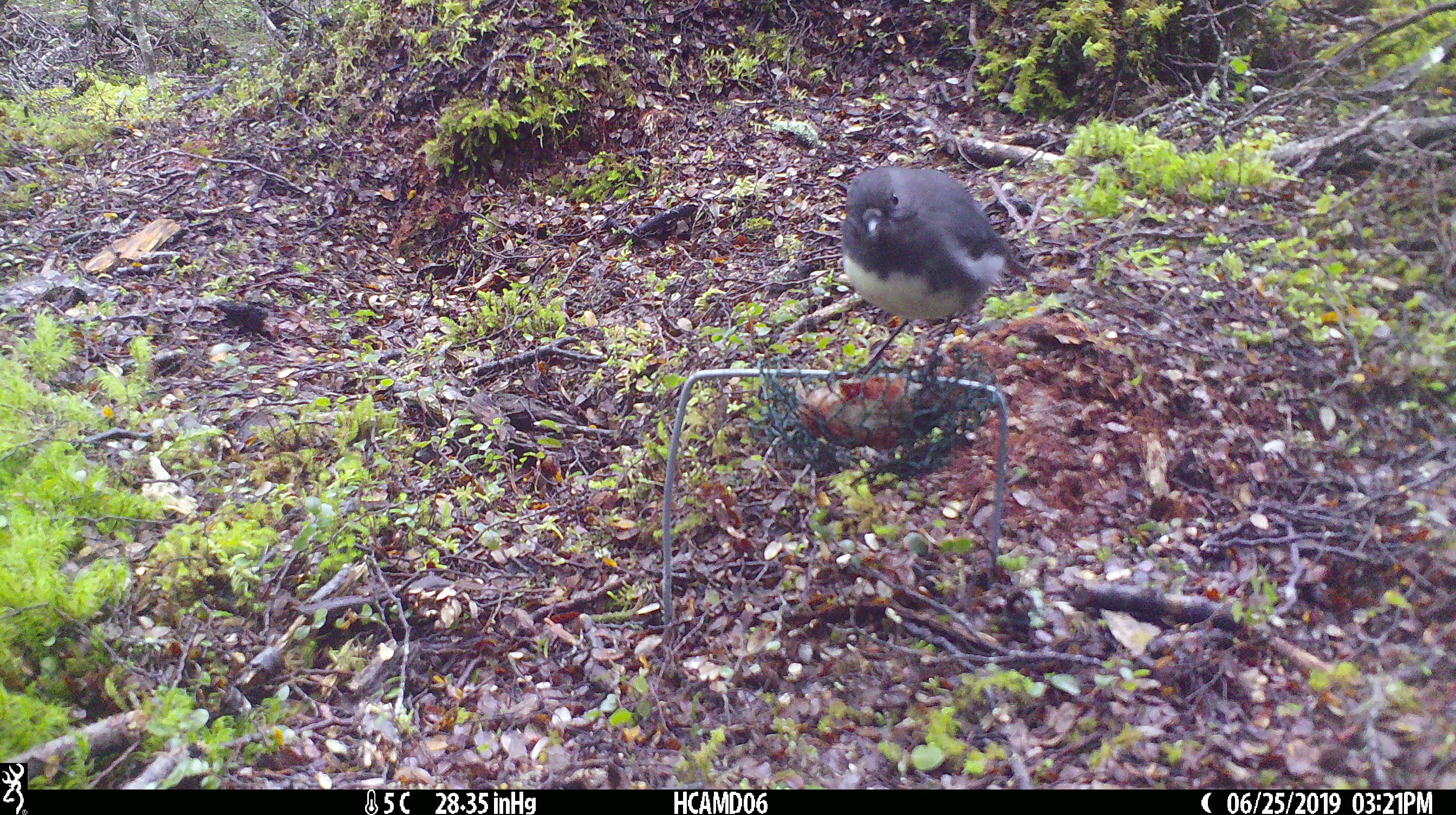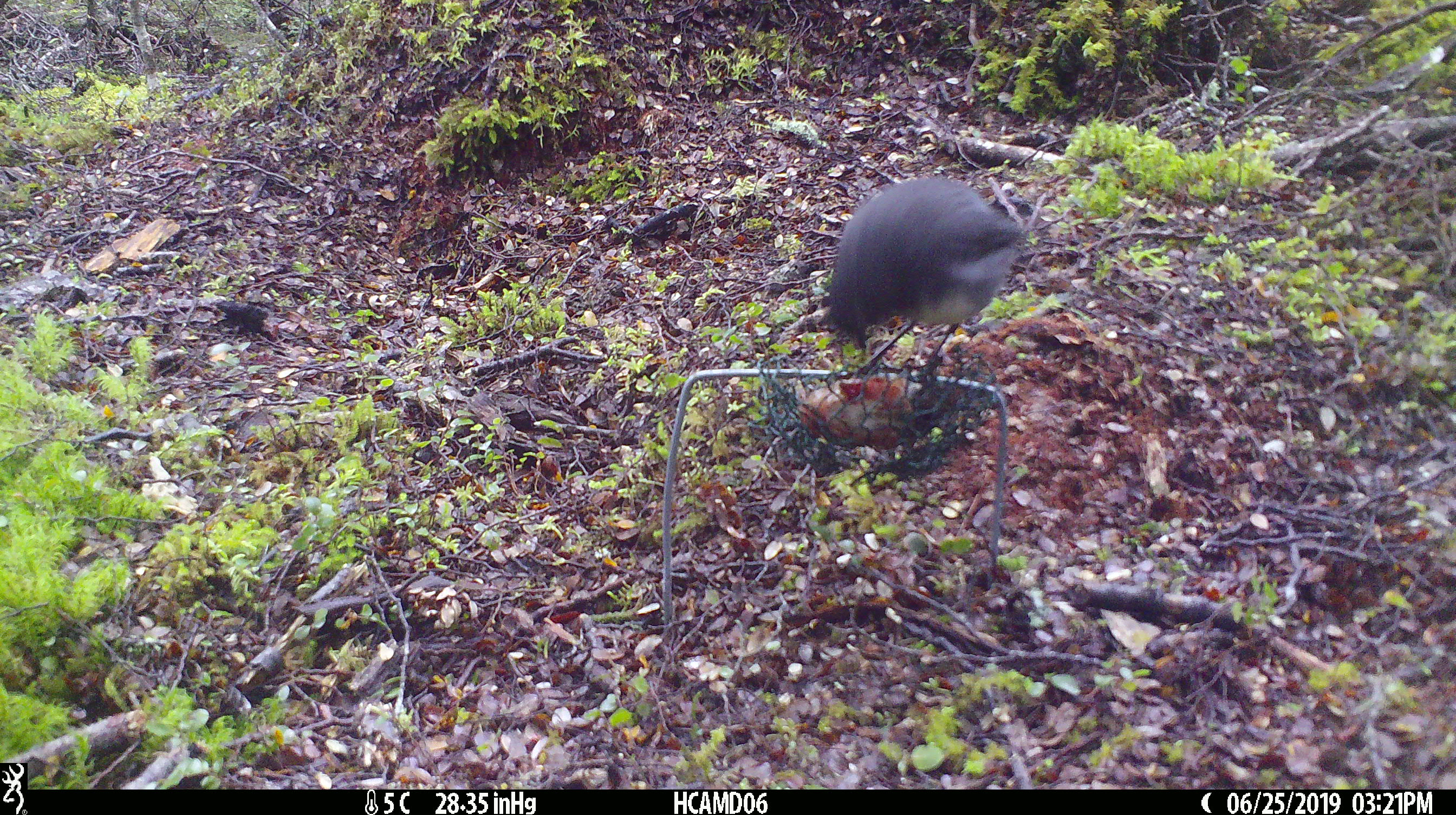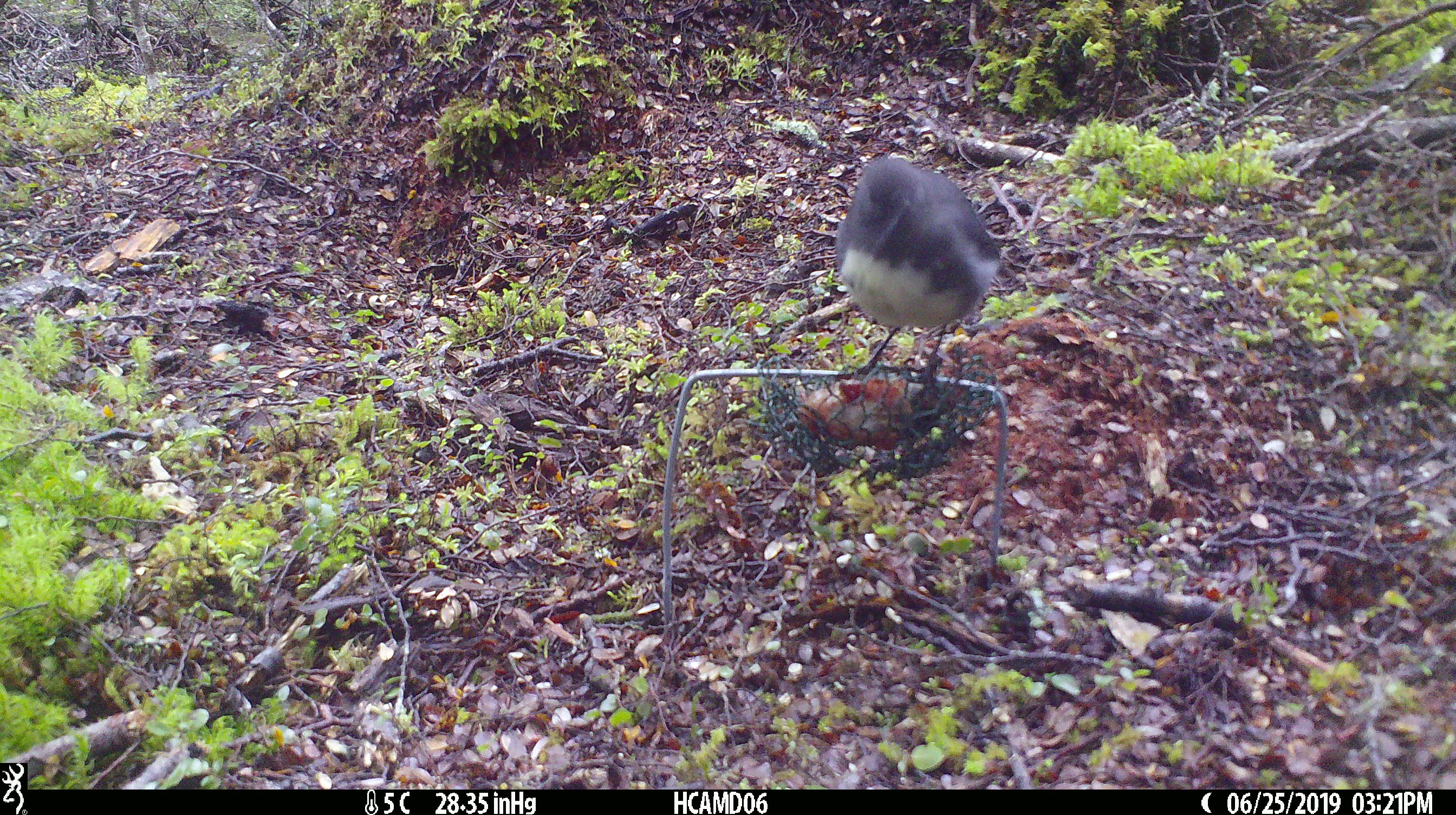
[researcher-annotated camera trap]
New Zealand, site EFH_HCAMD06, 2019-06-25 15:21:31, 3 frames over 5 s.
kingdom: Animalia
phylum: Chordata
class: Aves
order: Passeriformes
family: Petroicidae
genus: Petroica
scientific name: Petroica australis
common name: new zealand robin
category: robin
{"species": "robin (new zealand robin) (Petroica australis)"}